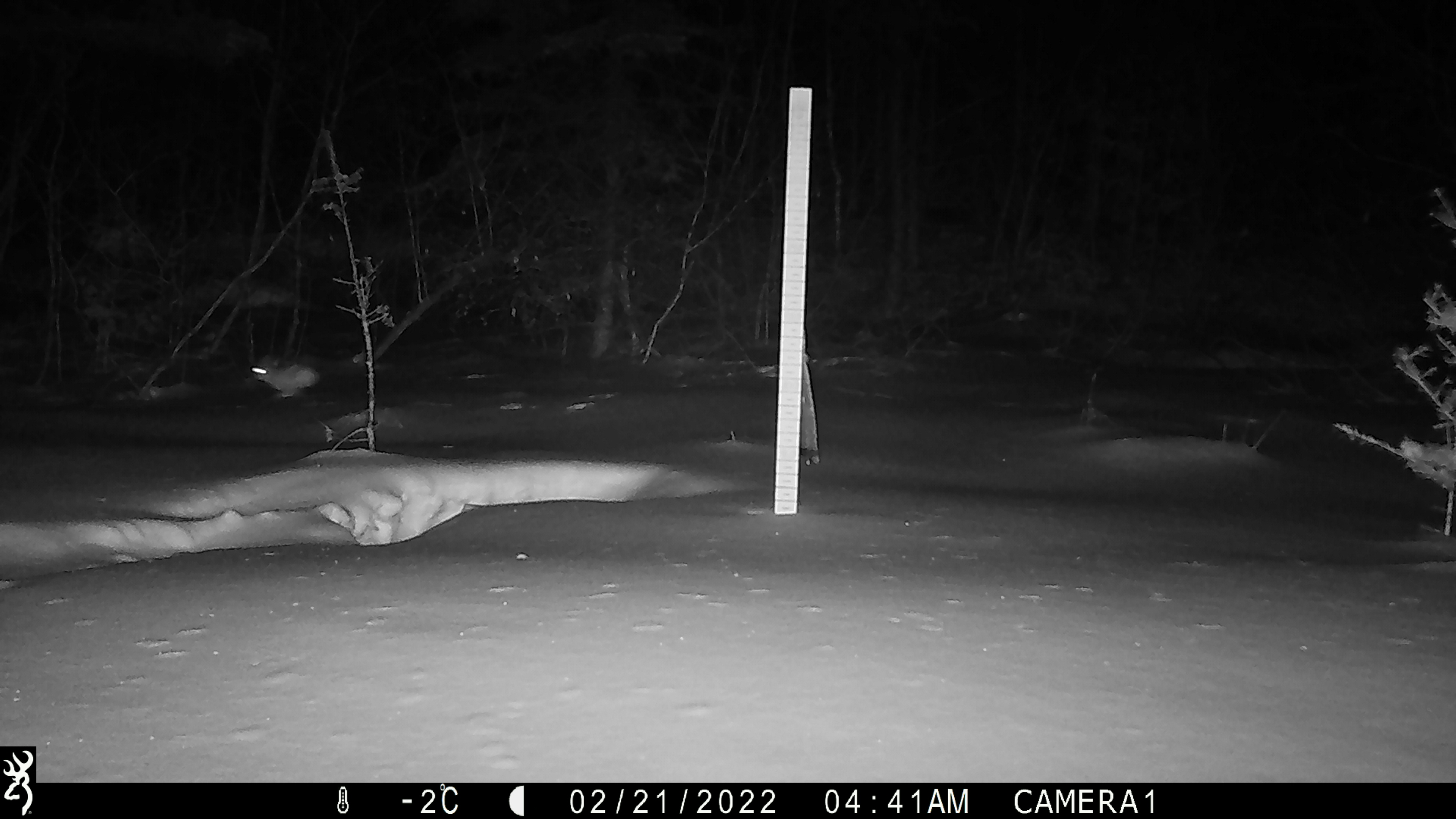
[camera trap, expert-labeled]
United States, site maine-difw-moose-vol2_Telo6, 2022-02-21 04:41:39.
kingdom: Animalia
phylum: Chordata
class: Mammalia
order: Lagomorpha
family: Leporidae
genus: Lepus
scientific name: Lepus americanus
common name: snowshoe hare